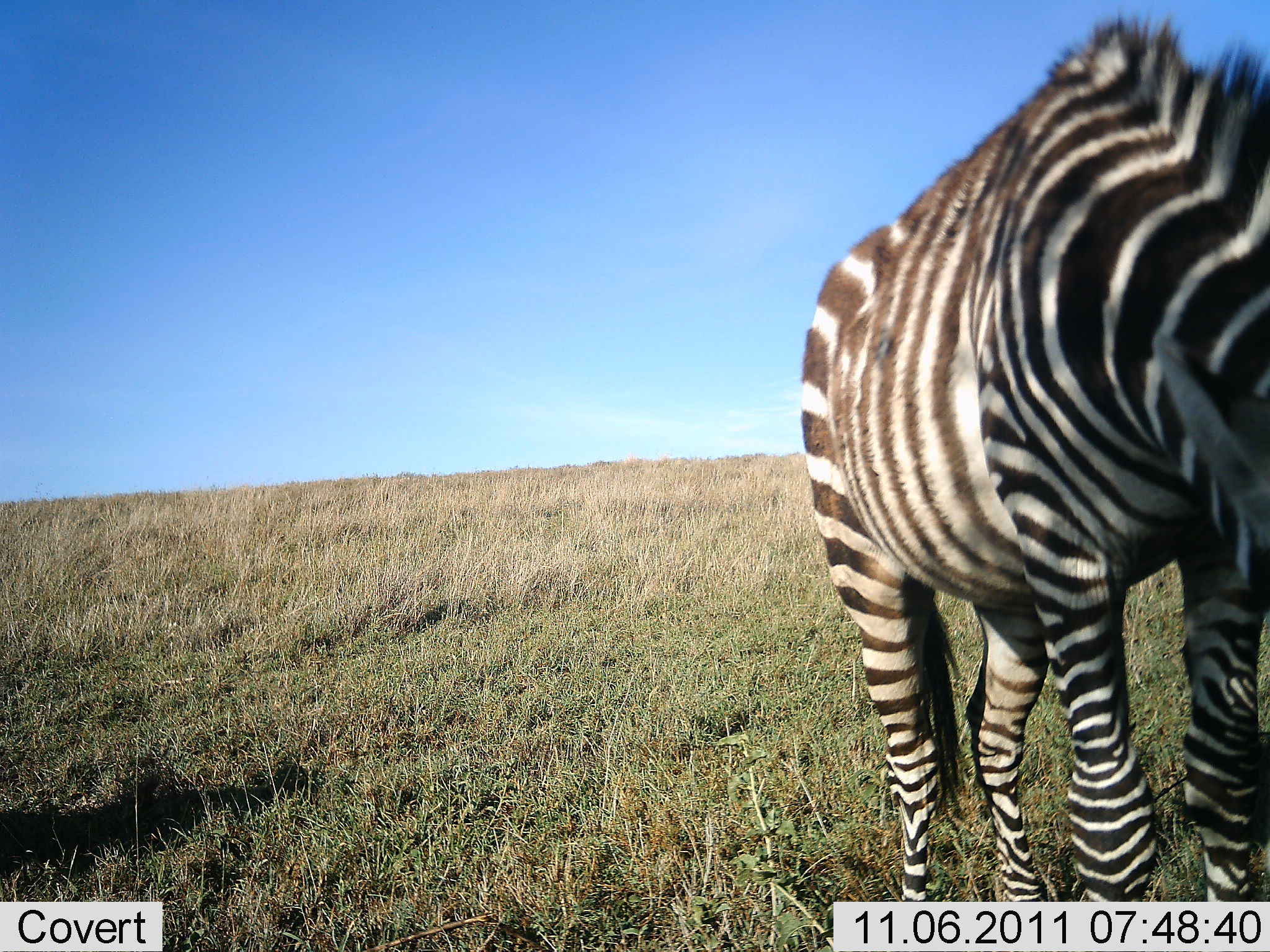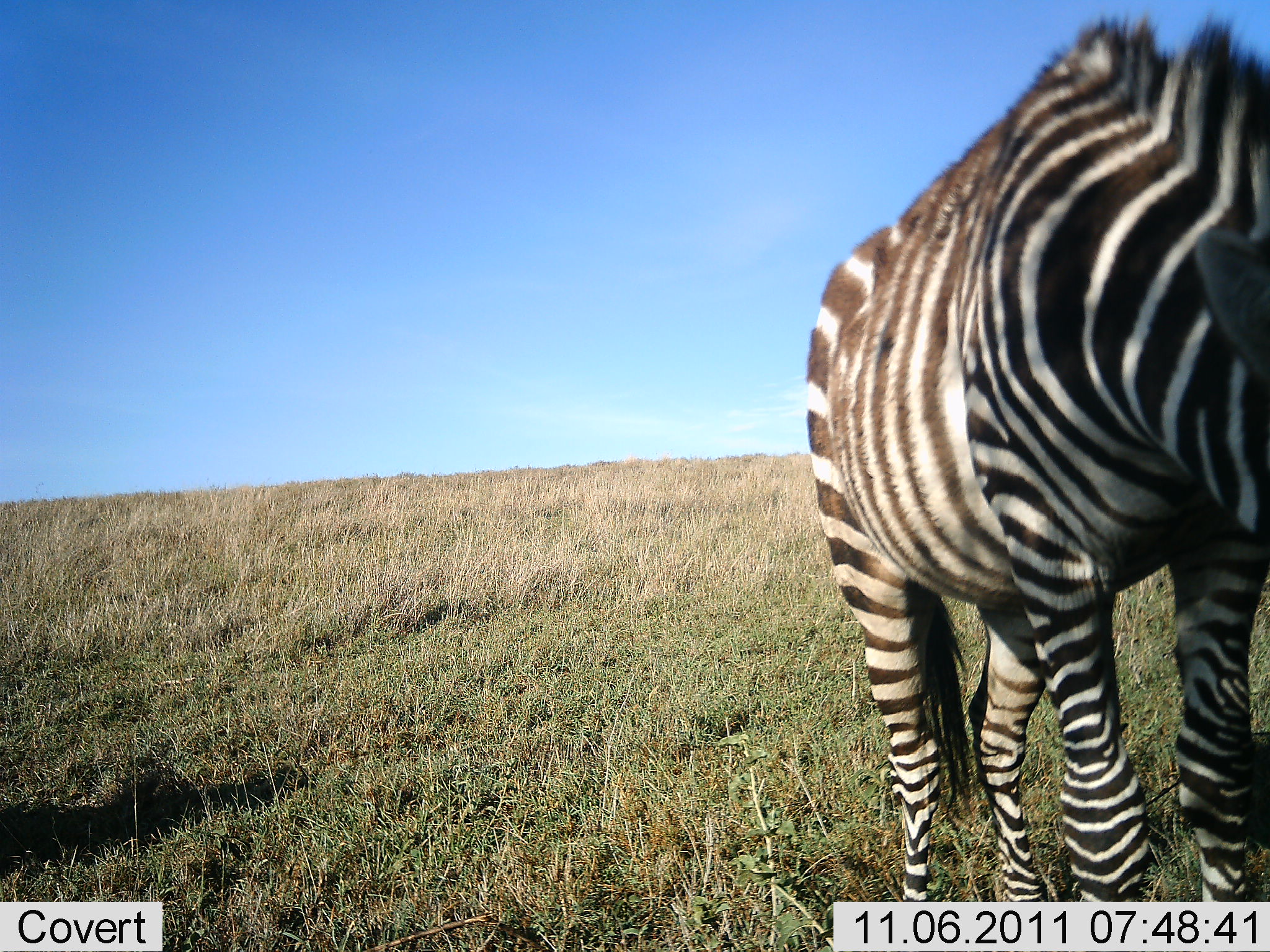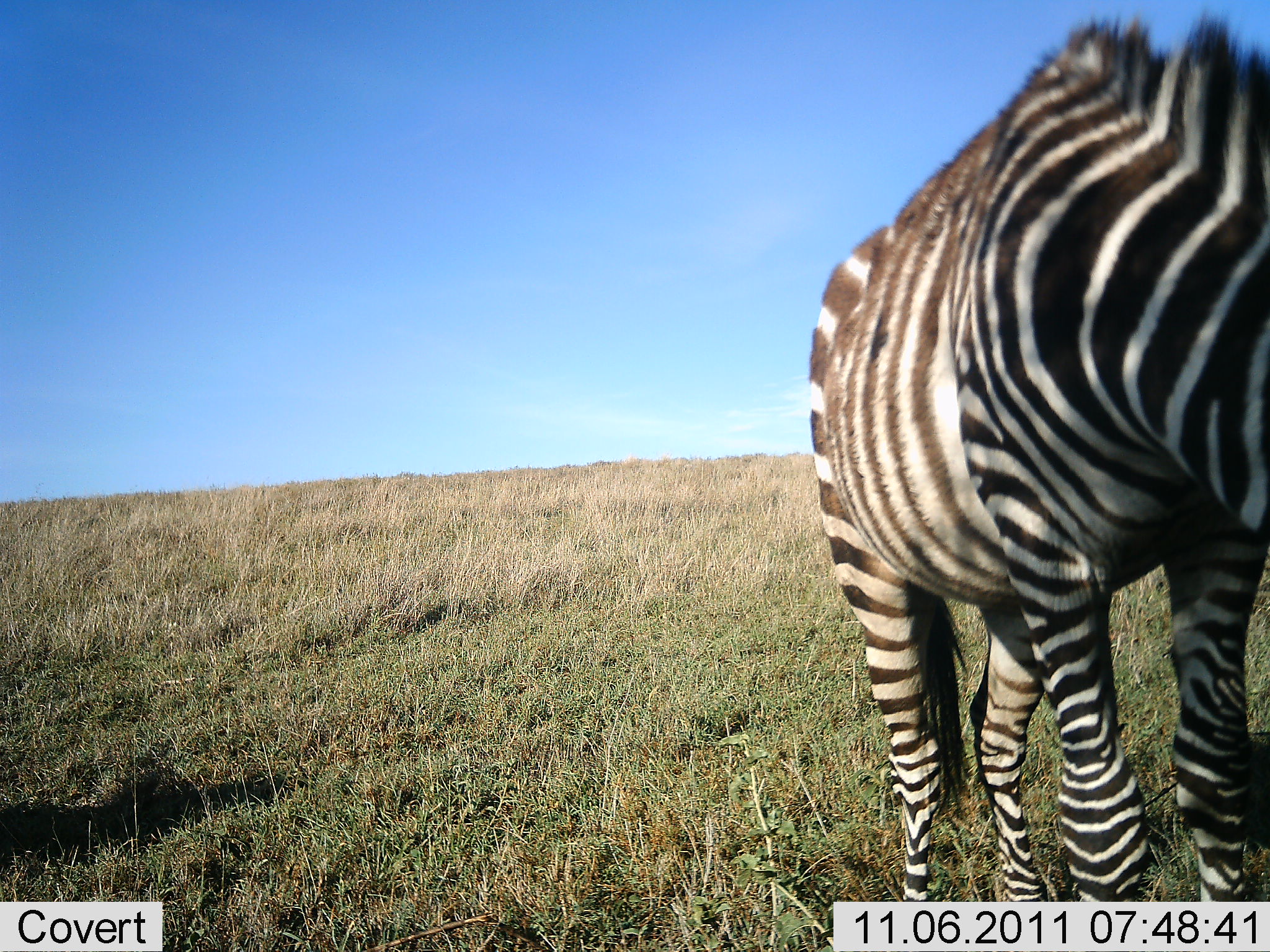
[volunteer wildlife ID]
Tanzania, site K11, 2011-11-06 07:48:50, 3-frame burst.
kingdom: Animalia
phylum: Chordata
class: Mammalia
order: Perissodactyla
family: Equidae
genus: Equus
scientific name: Equus quagga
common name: plains zebra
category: zebra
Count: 1.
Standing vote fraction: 75%.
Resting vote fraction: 0%.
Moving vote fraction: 6%.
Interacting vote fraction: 0%.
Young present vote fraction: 0%.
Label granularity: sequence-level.